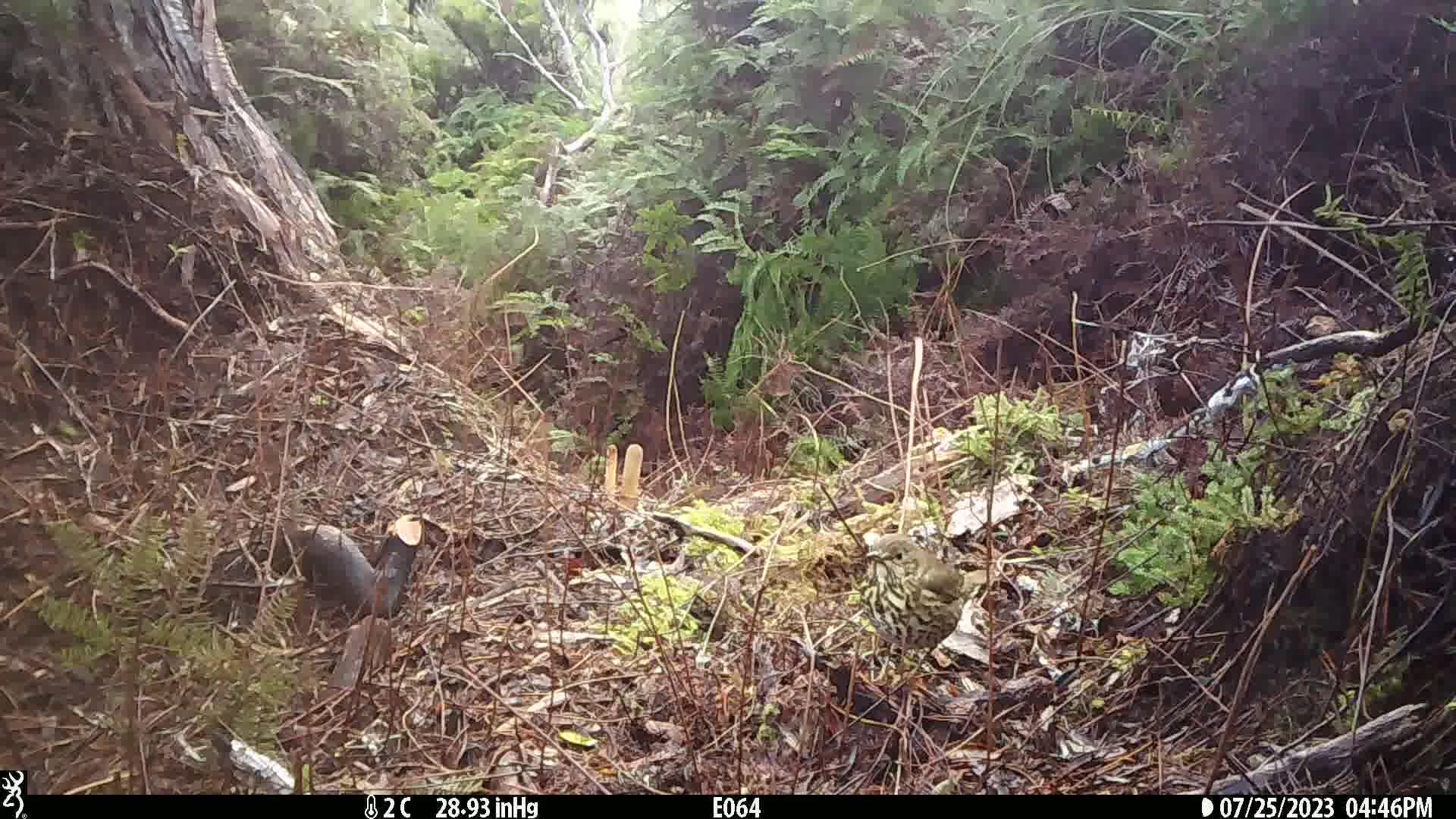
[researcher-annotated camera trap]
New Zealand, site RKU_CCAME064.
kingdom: Animalia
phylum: Chordata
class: Aves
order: Passeriformes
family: Turdidae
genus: Turdus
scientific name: Turdus philomelos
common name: song thrush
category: thrush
Thrush (song thrush) (Turdus philomelos).